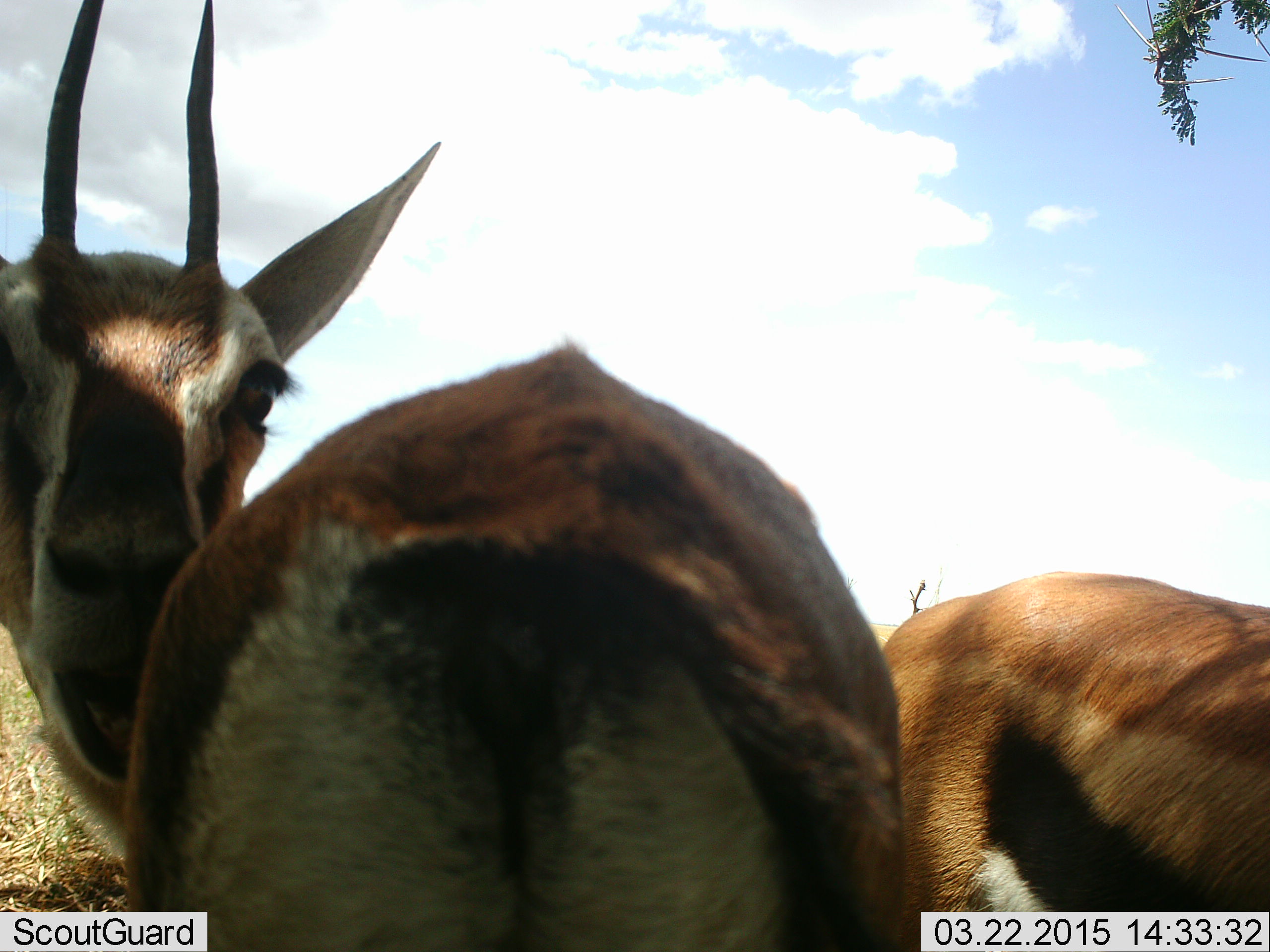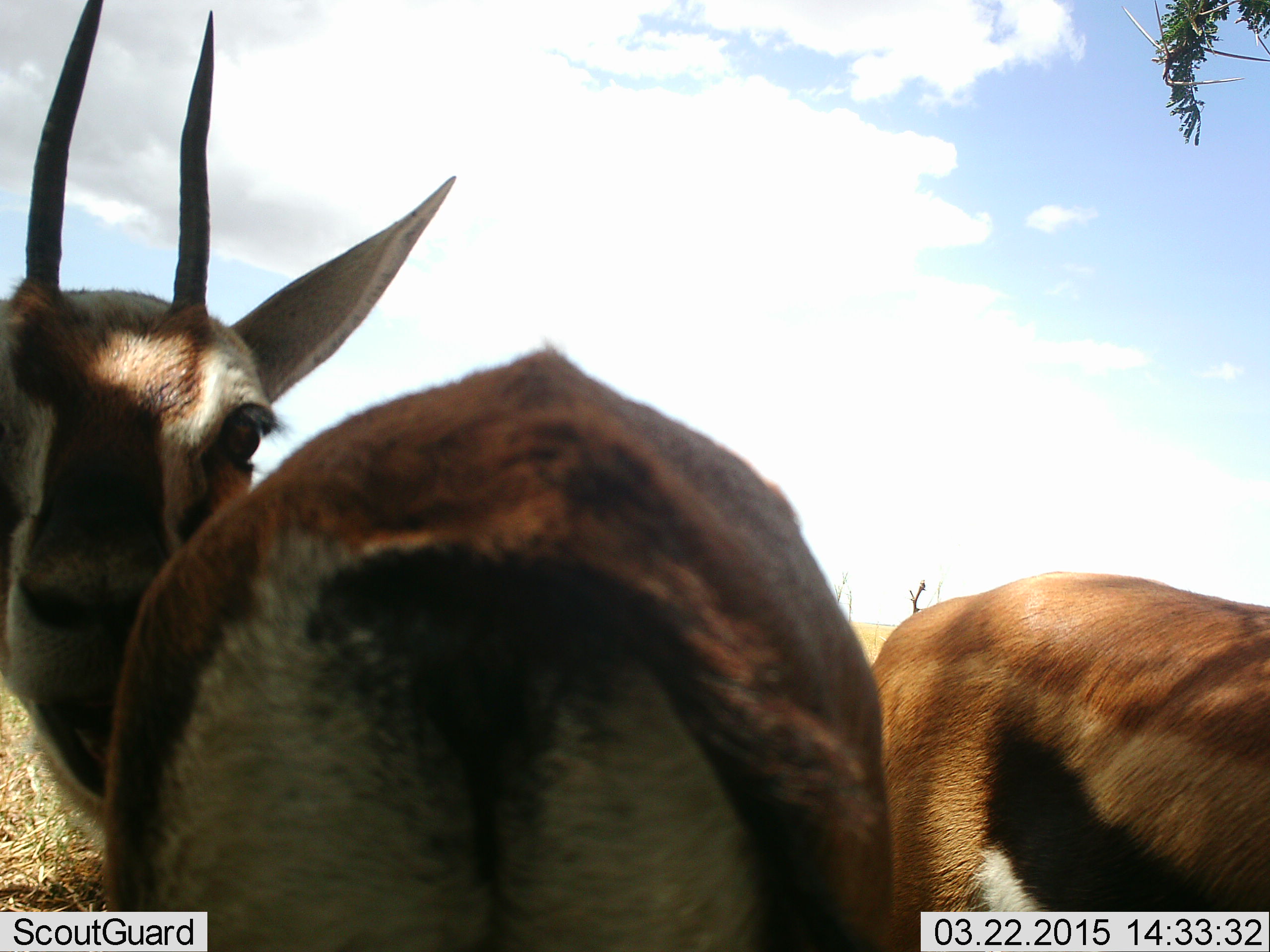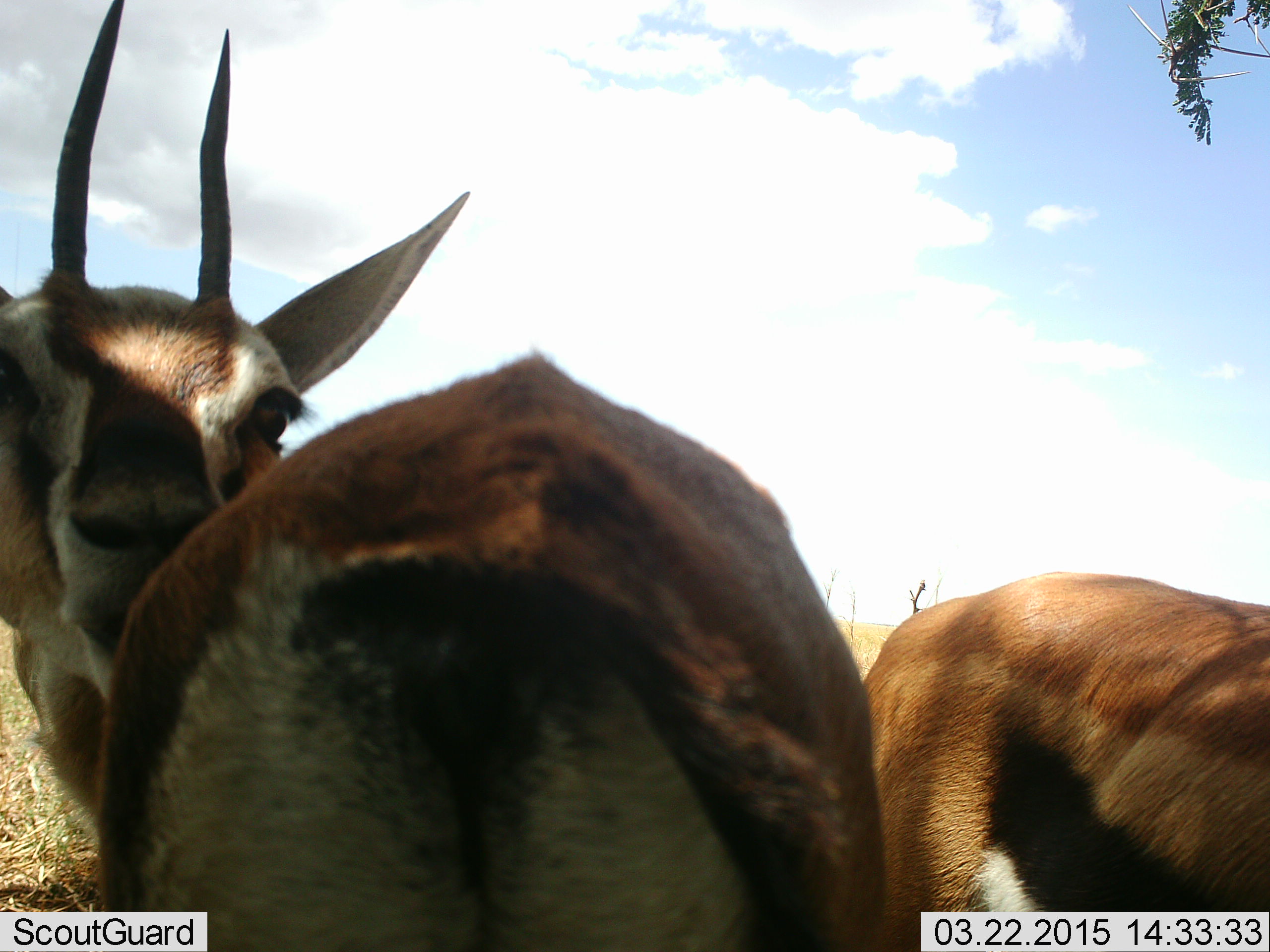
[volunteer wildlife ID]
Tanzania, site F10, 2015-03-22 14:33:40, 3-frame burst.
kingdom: Animalia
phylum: Chordata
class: Mammalia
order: Artiodactyla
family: Bovidae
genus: Eudorcas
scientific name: Eudorcas thomsonii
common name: thomson's gazelle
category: gazellethomsons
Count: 2.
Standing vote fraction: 80%.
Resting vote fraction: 10%.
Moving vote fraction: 20%.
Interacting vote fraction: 10%.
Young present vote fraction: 0%.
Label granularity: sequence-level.